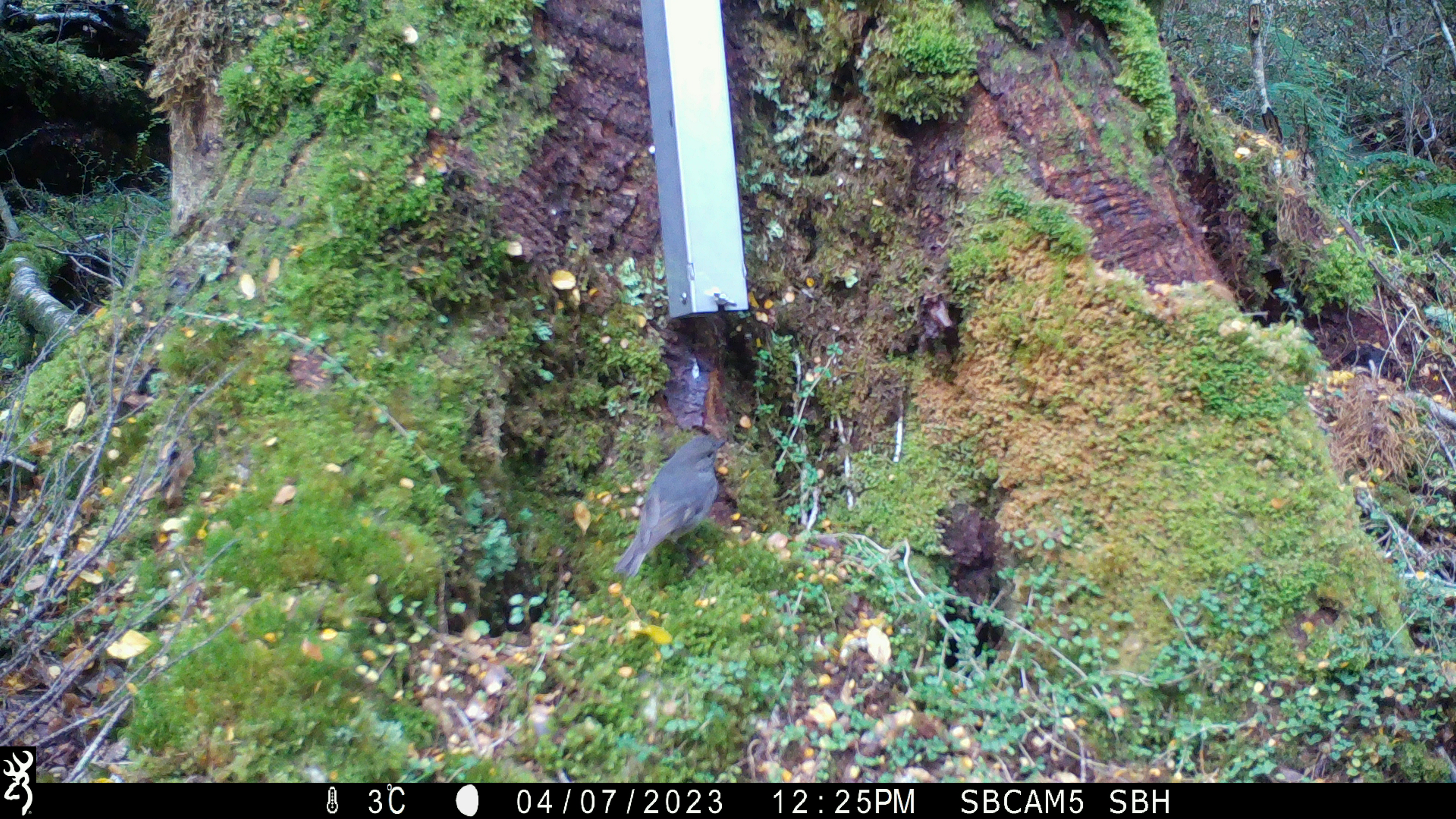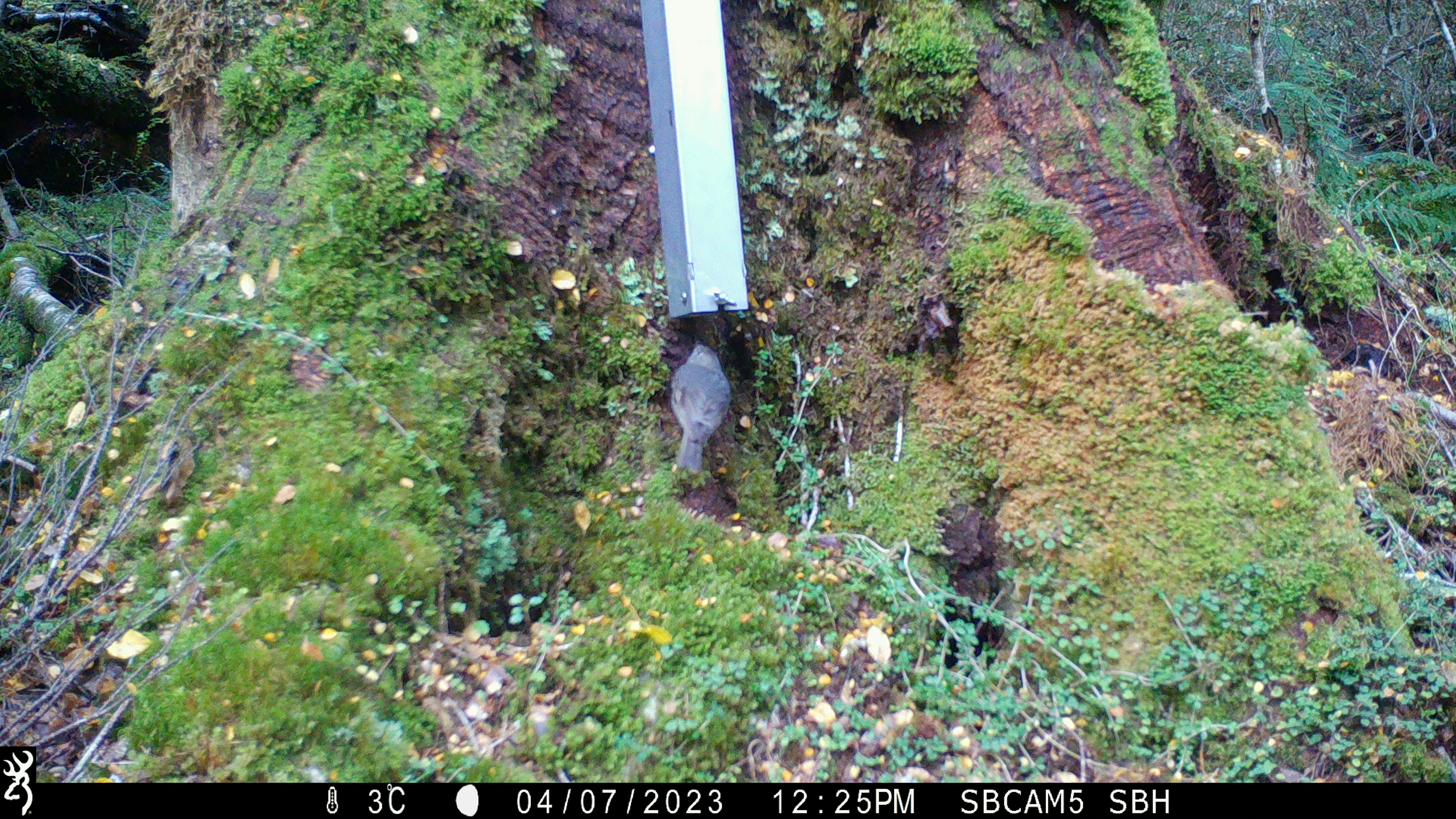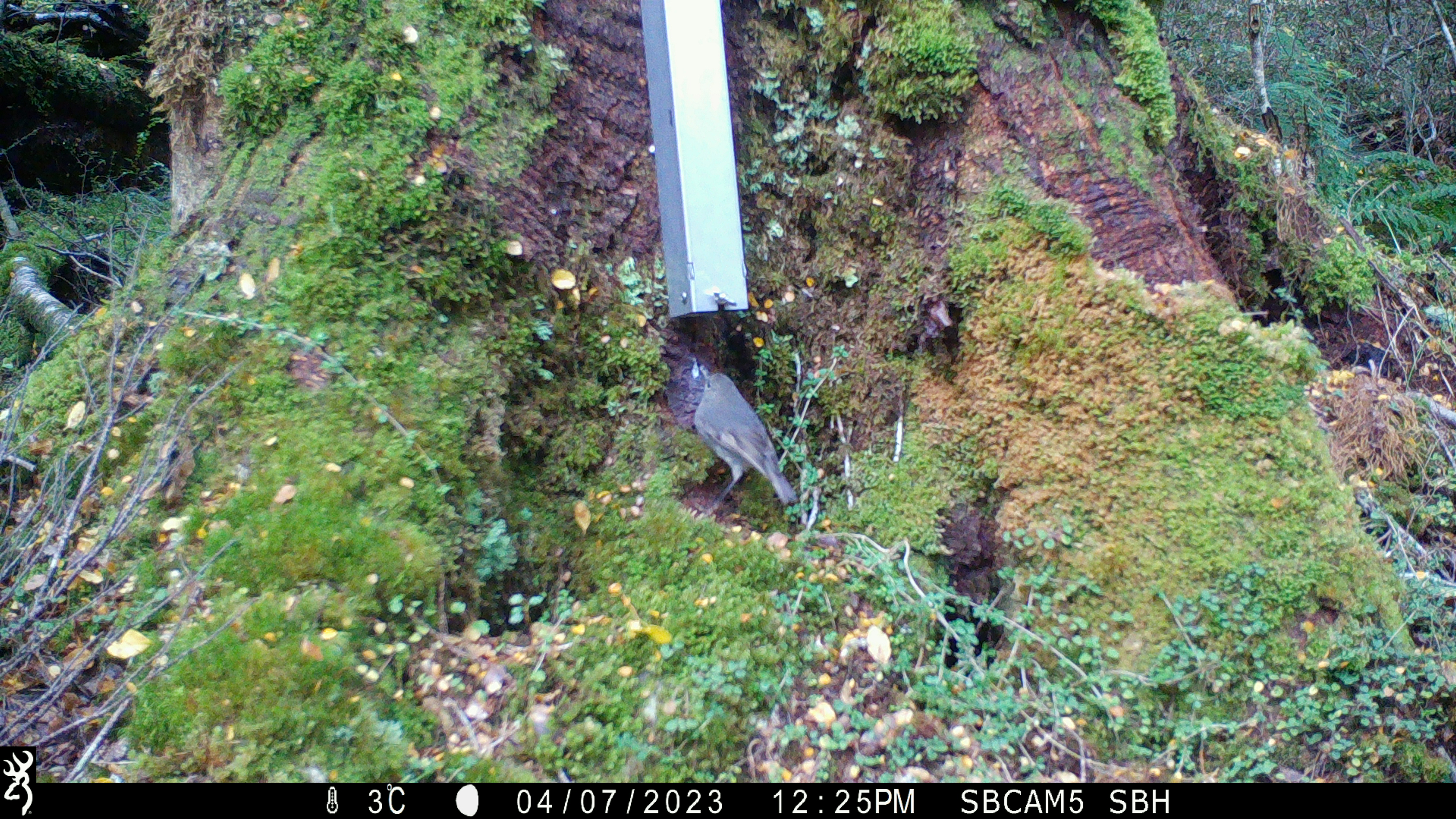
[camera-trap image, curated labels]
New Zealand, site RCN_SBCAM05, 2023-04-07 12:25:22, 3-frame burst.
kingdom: Animalia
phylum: Chordata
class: Aves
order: Passeriformes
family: Petroicidae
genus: Petroica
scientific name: Petroica australis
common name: new zealand robin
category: robin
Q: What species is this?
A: Robin (new zealand robin) (Petroica australis).